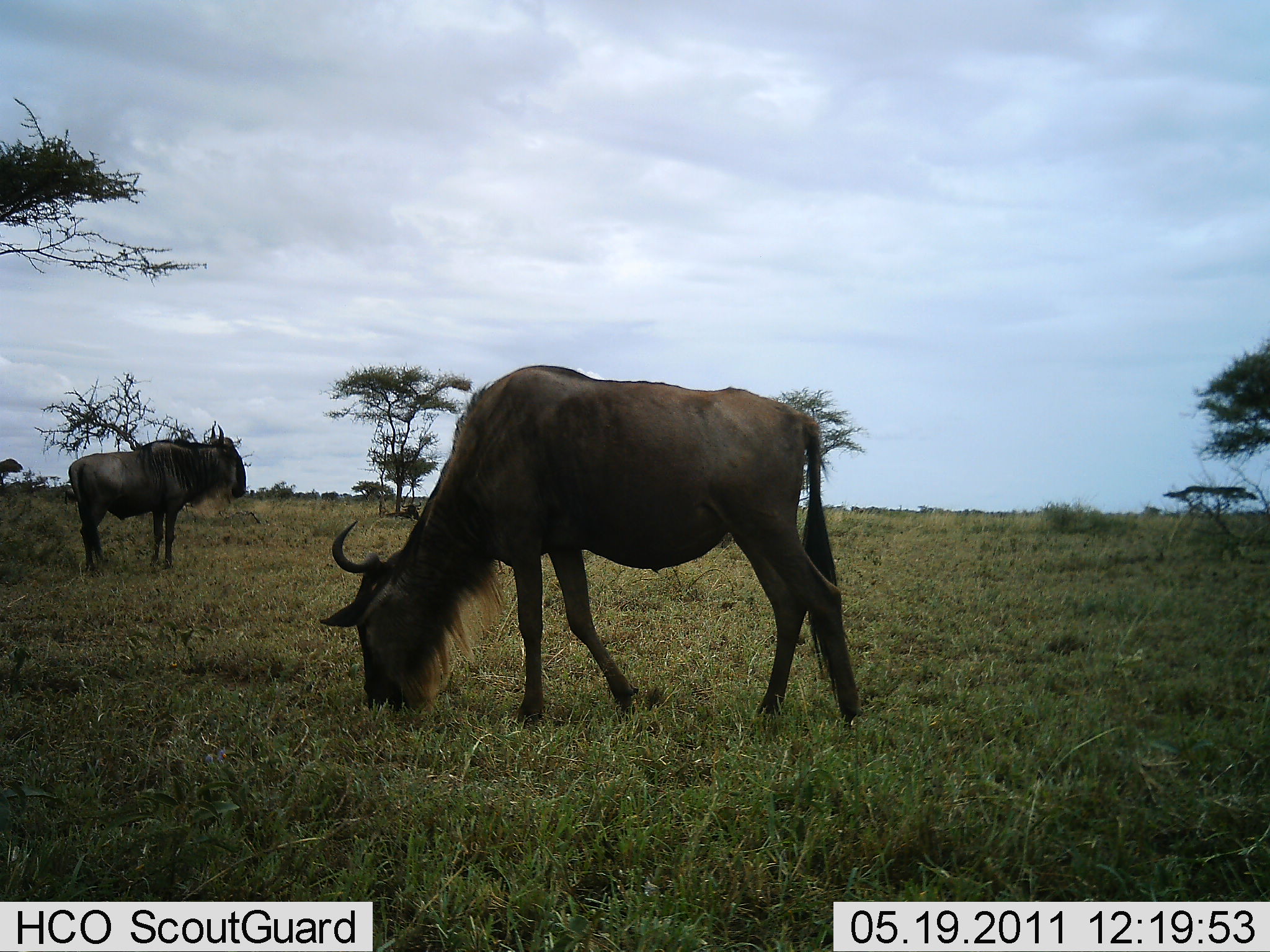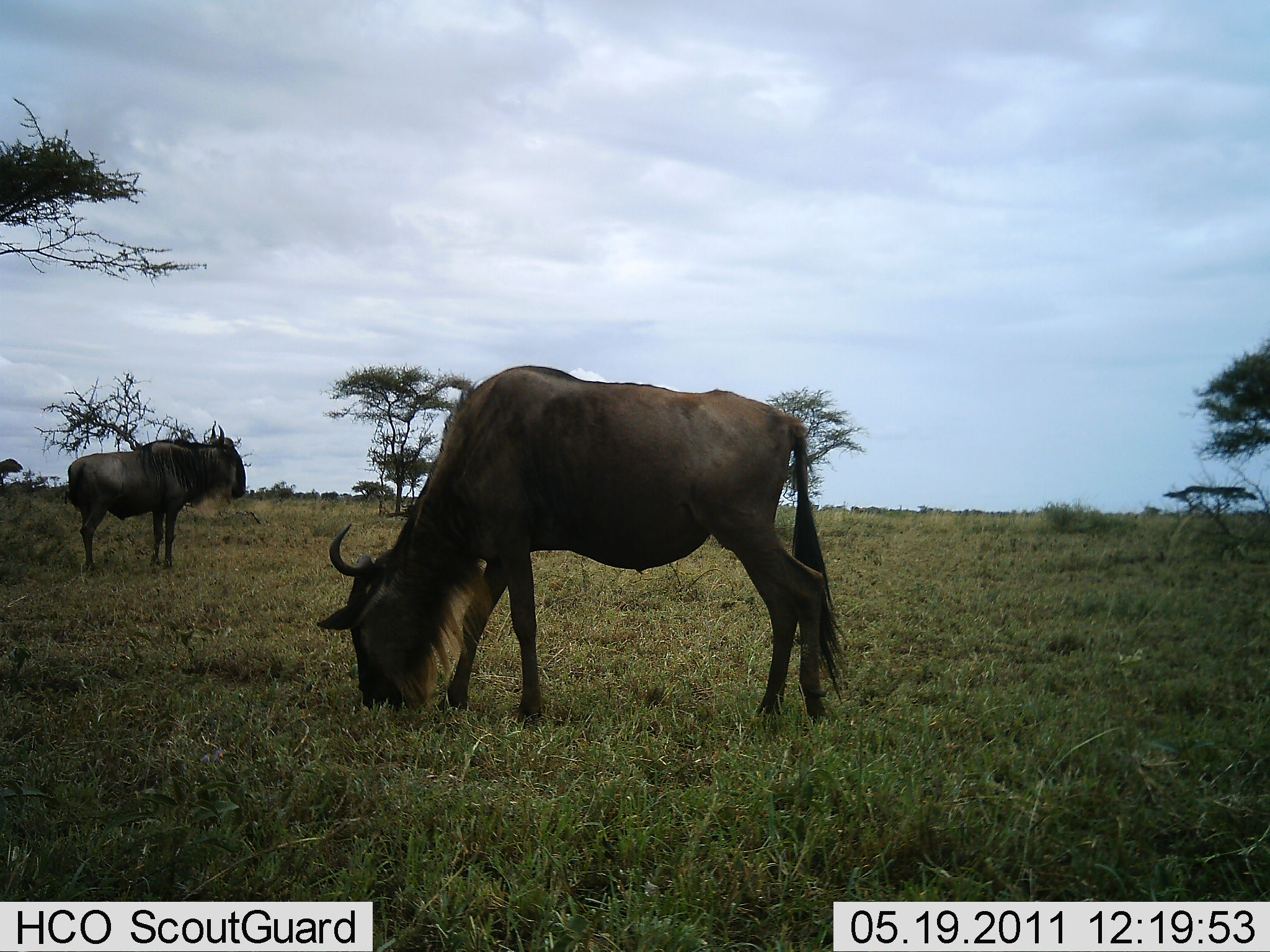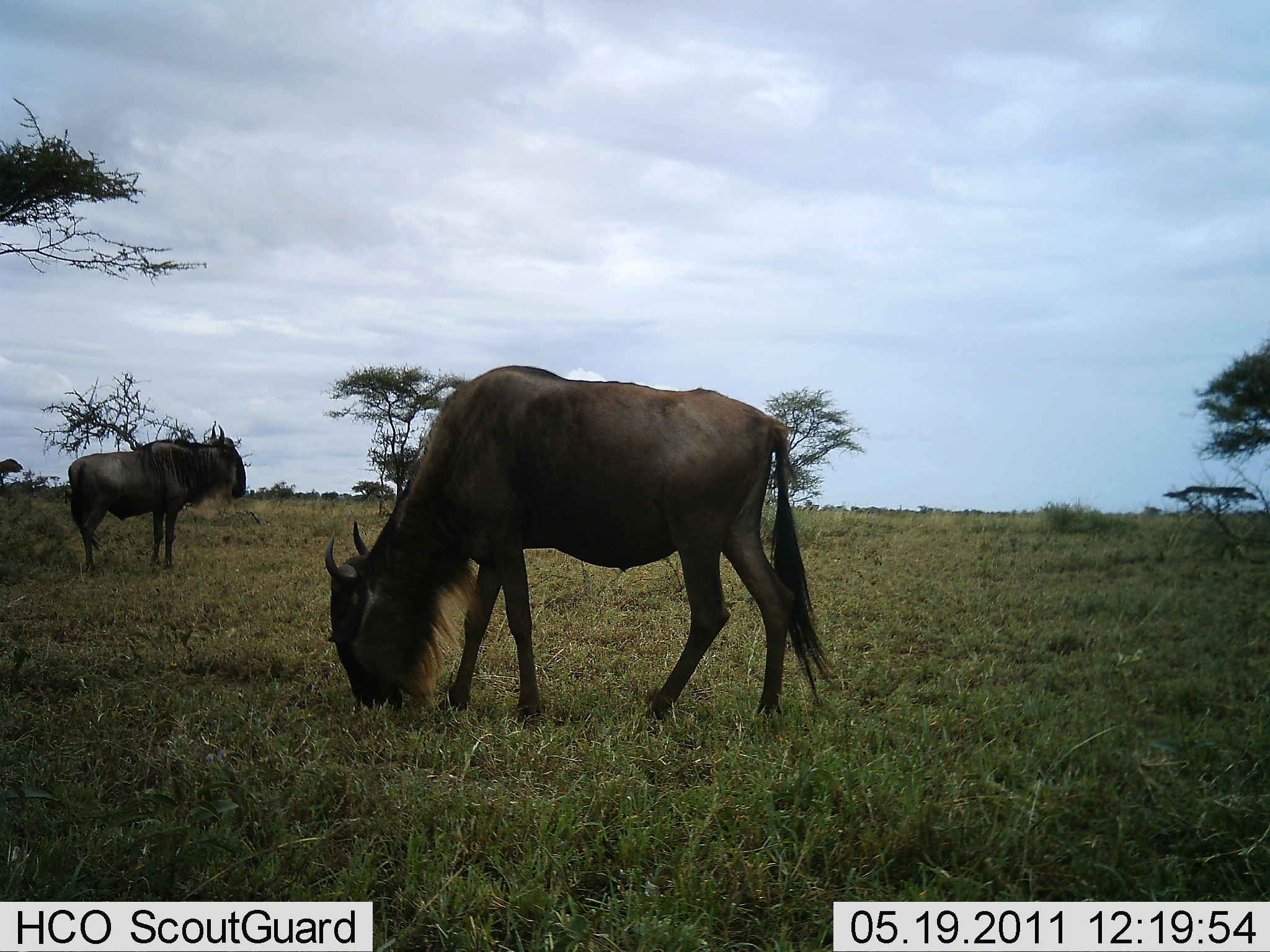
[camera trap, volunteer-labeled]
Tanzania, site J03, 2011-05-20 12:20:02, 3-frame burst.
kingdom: Animalia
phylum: Chordata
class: Mammalia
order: Artiodactyla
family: Bovidae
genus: Connochaetes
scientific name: Connochaetes taurinus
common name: blue wildebeest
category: wildebeest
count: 2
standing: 85%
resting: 0%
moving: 8%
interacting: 0%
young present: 0%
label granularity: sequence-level